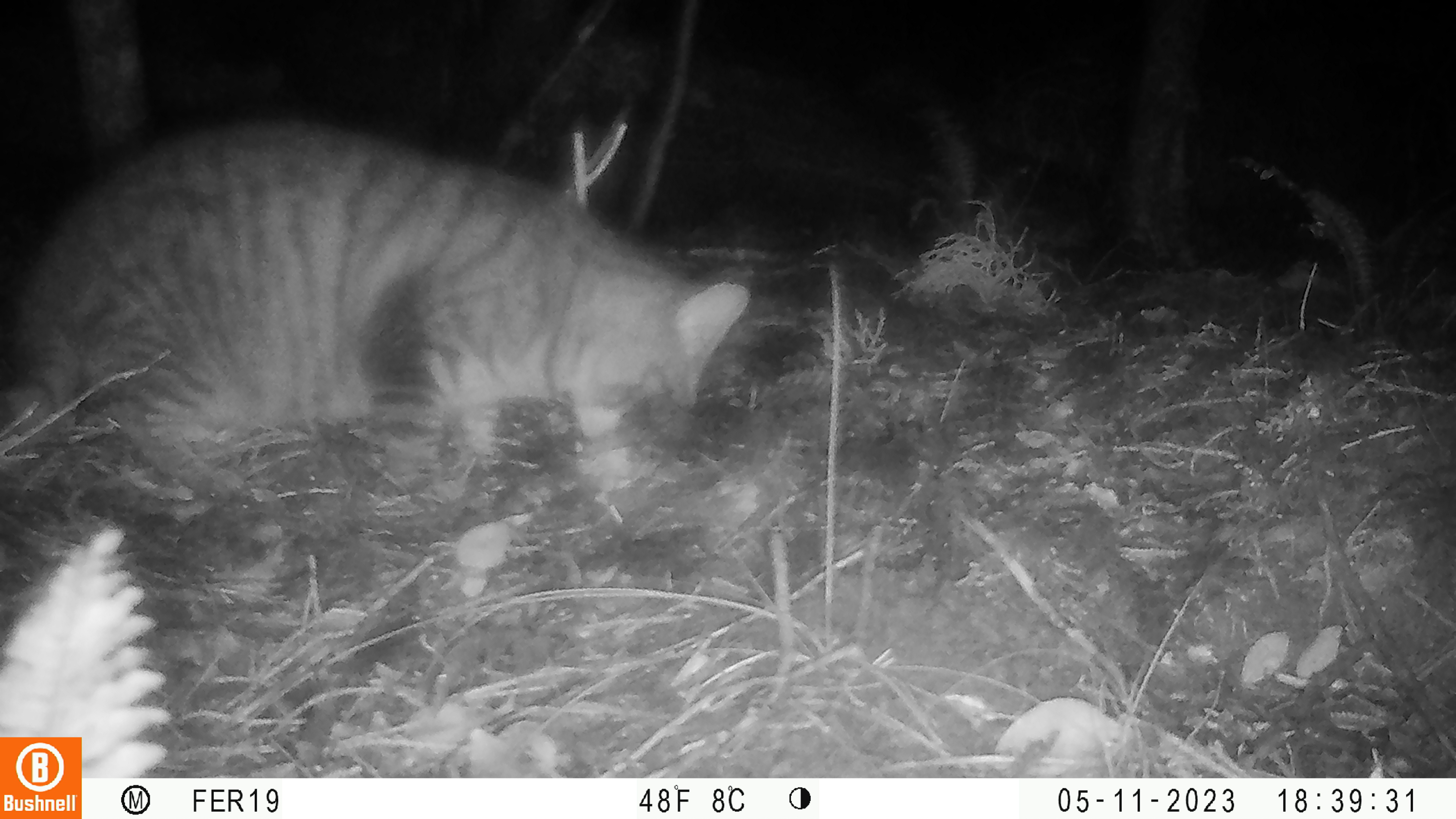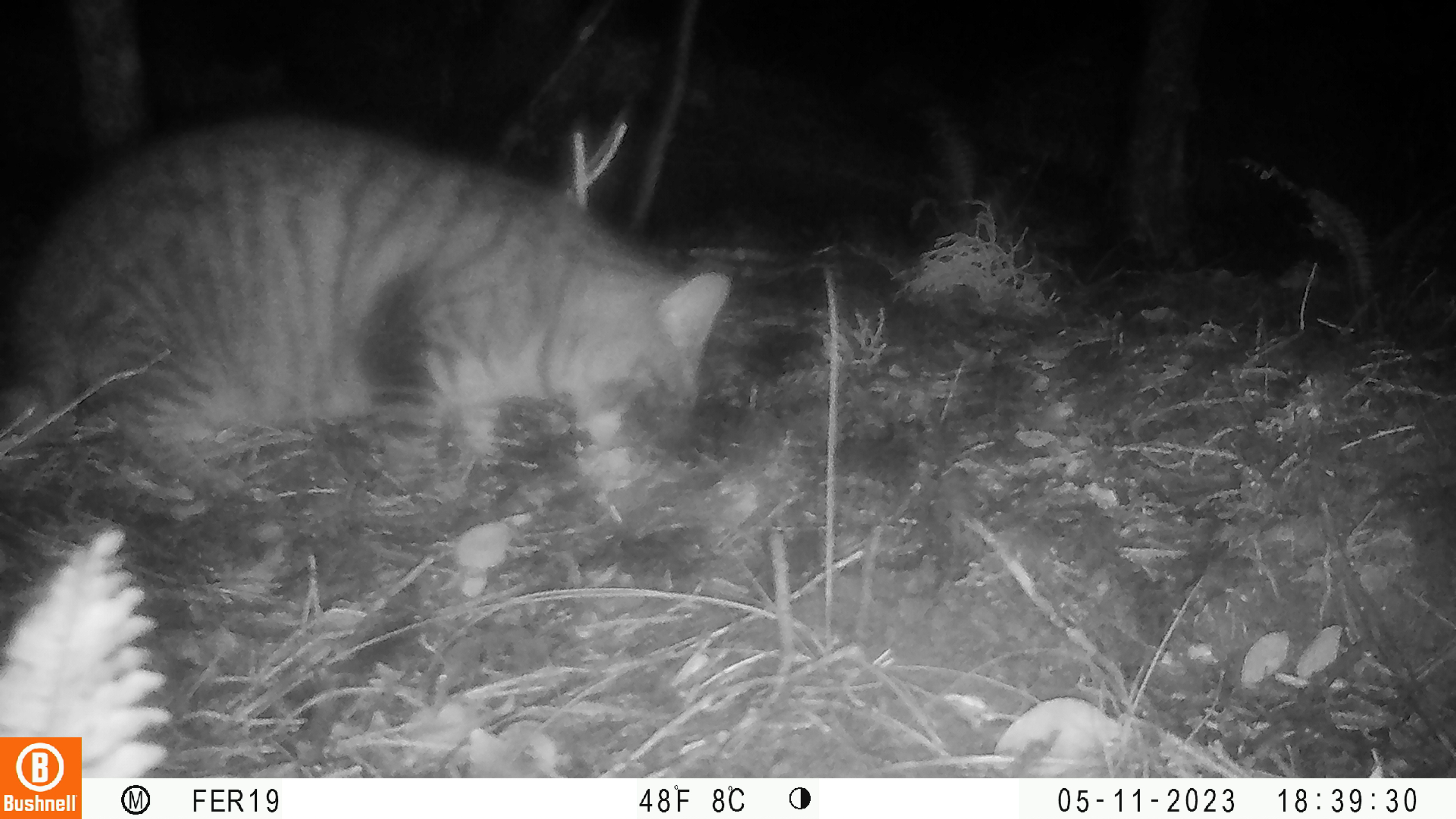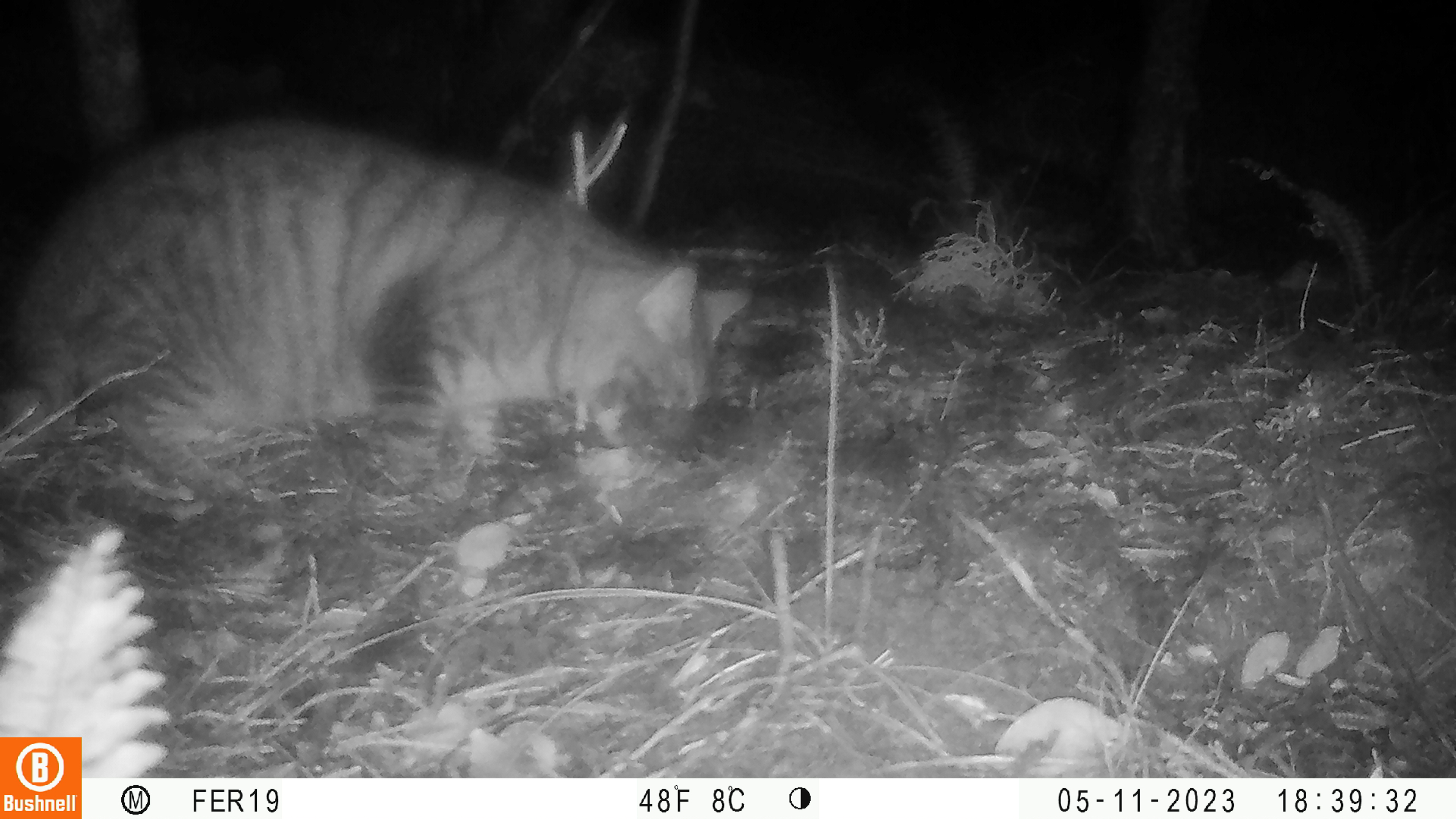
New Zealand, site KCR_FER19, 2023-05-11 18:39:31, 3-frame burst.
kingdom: Animalia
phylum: Chordata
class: Mammalia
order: Carnivora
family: Felidae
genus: Felis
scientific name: Felis catus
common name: domestic cat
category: cat